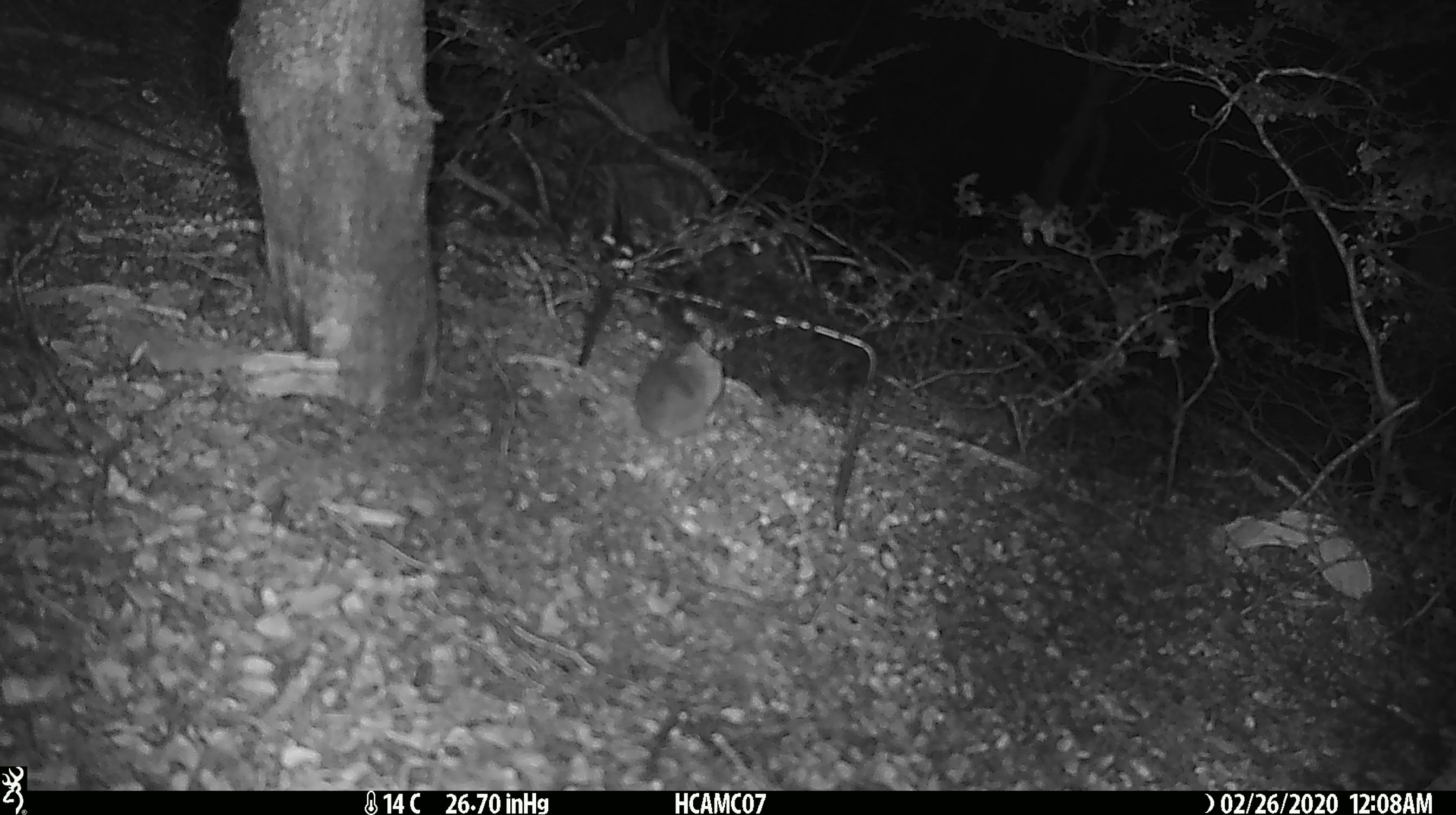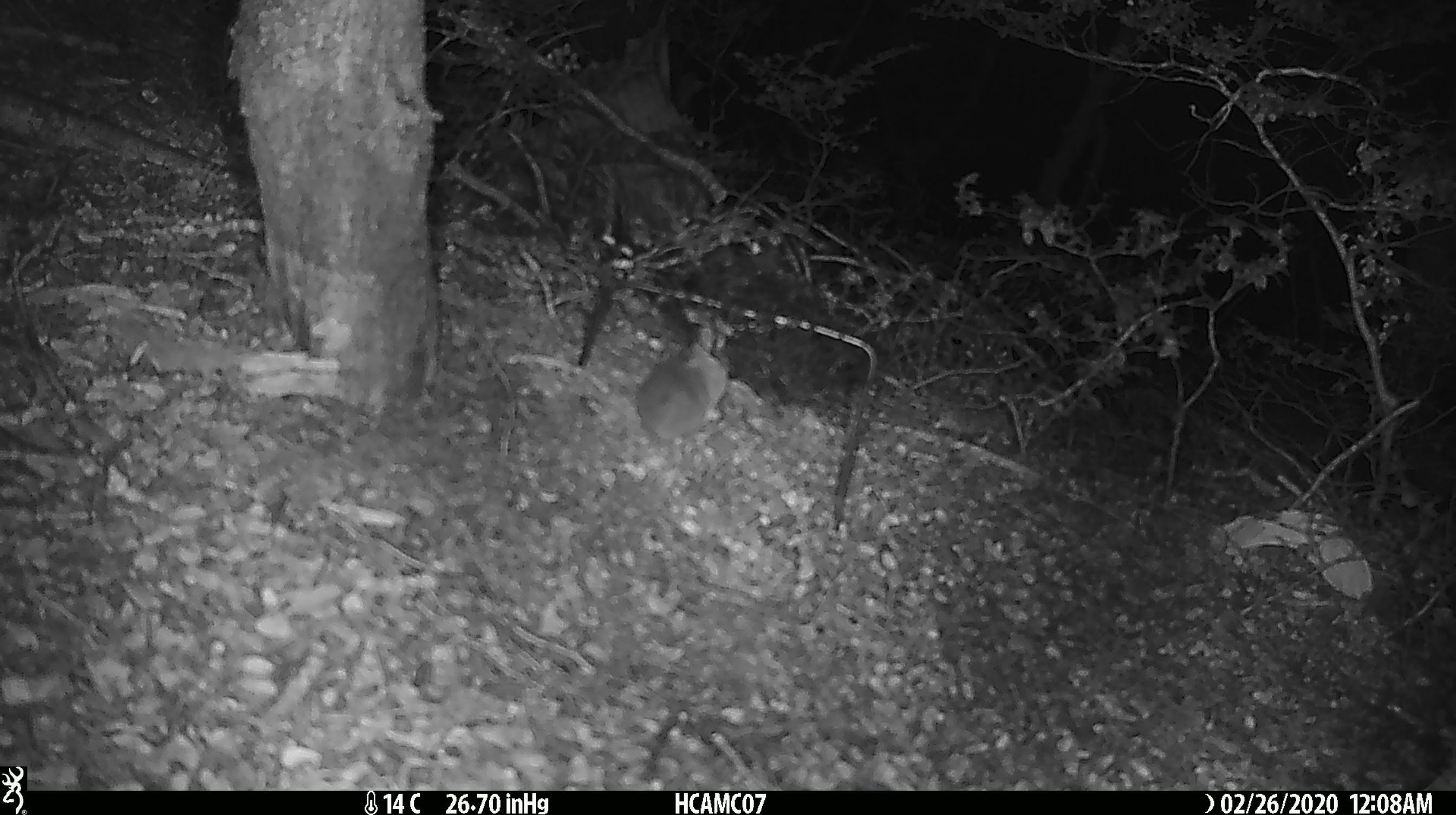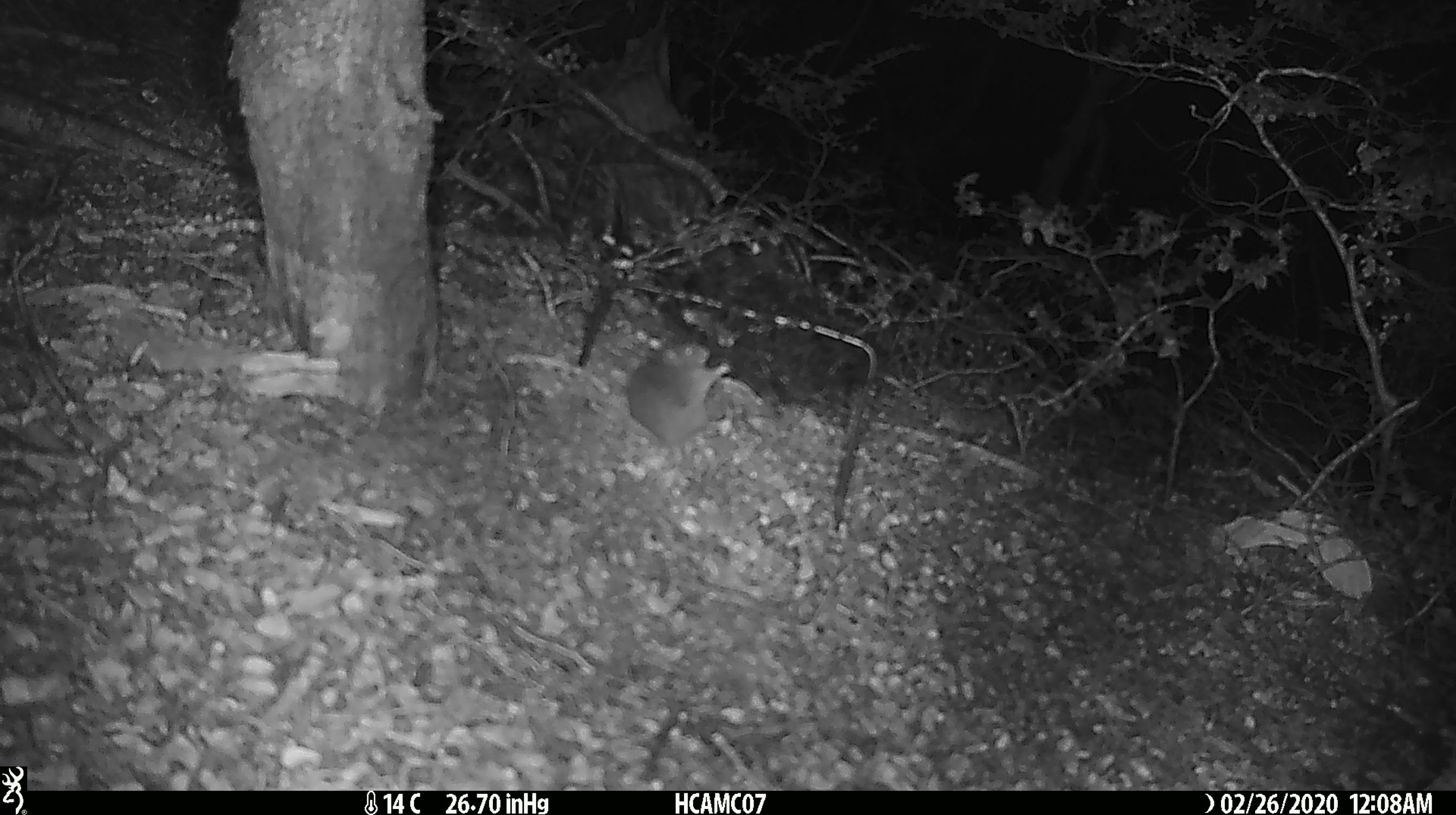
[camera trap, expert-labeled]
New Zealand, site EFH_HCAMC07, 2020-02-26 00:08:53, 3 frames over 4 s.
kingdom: Animalia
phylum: Chordata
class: Mammalia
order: Rodentia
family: Muridae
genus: Mus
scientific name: Mus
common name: mouse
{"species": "mouse (Mus)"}